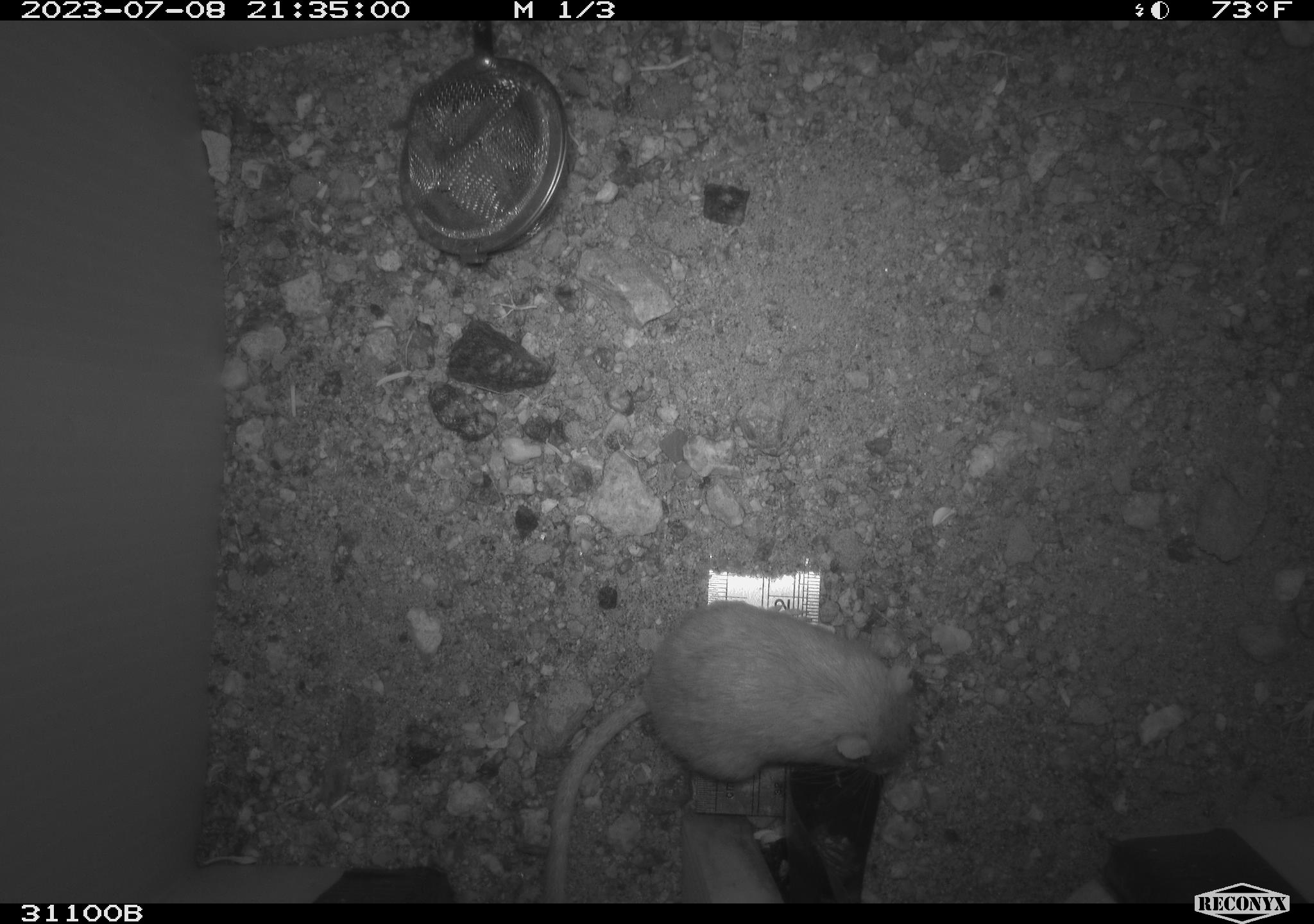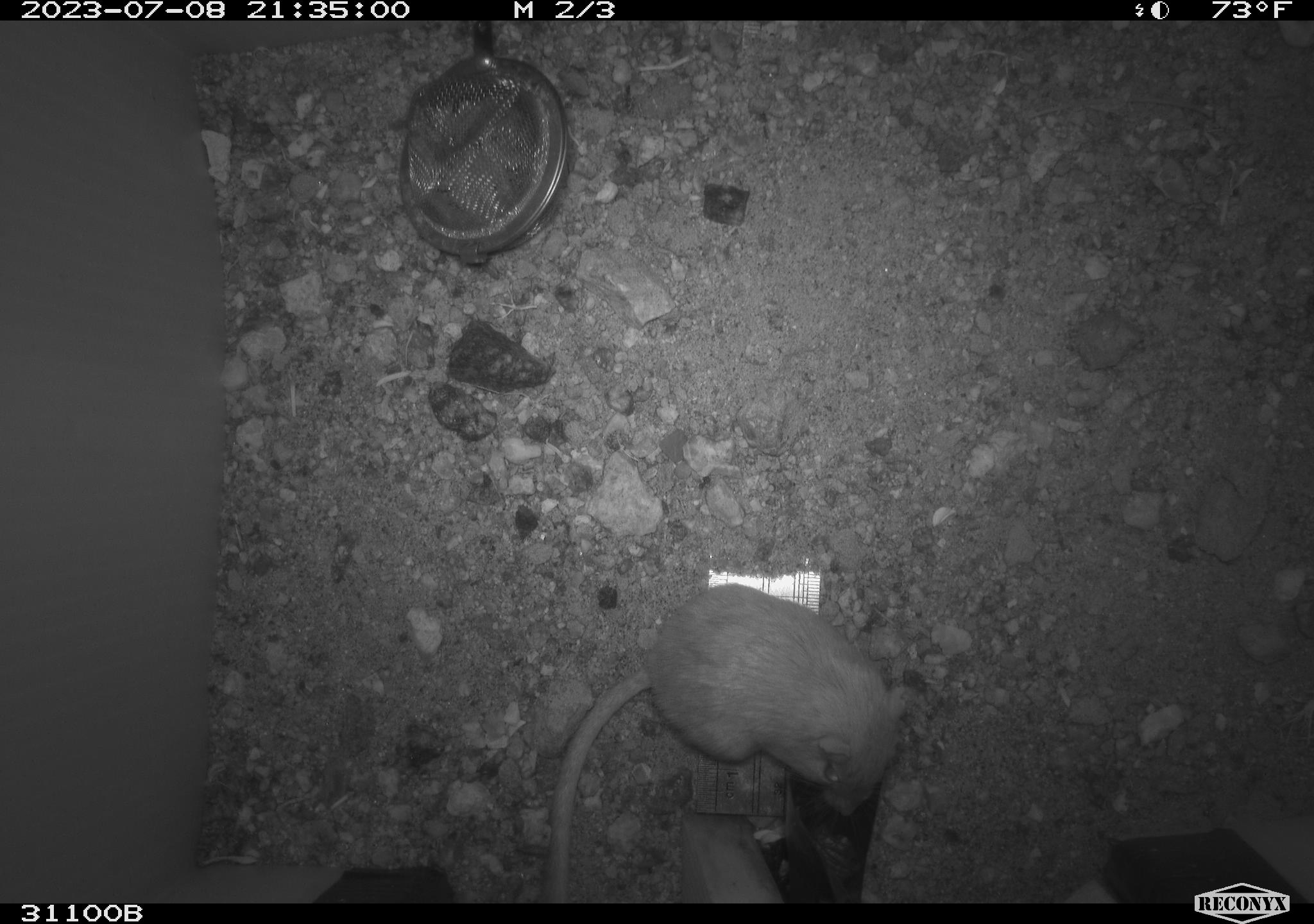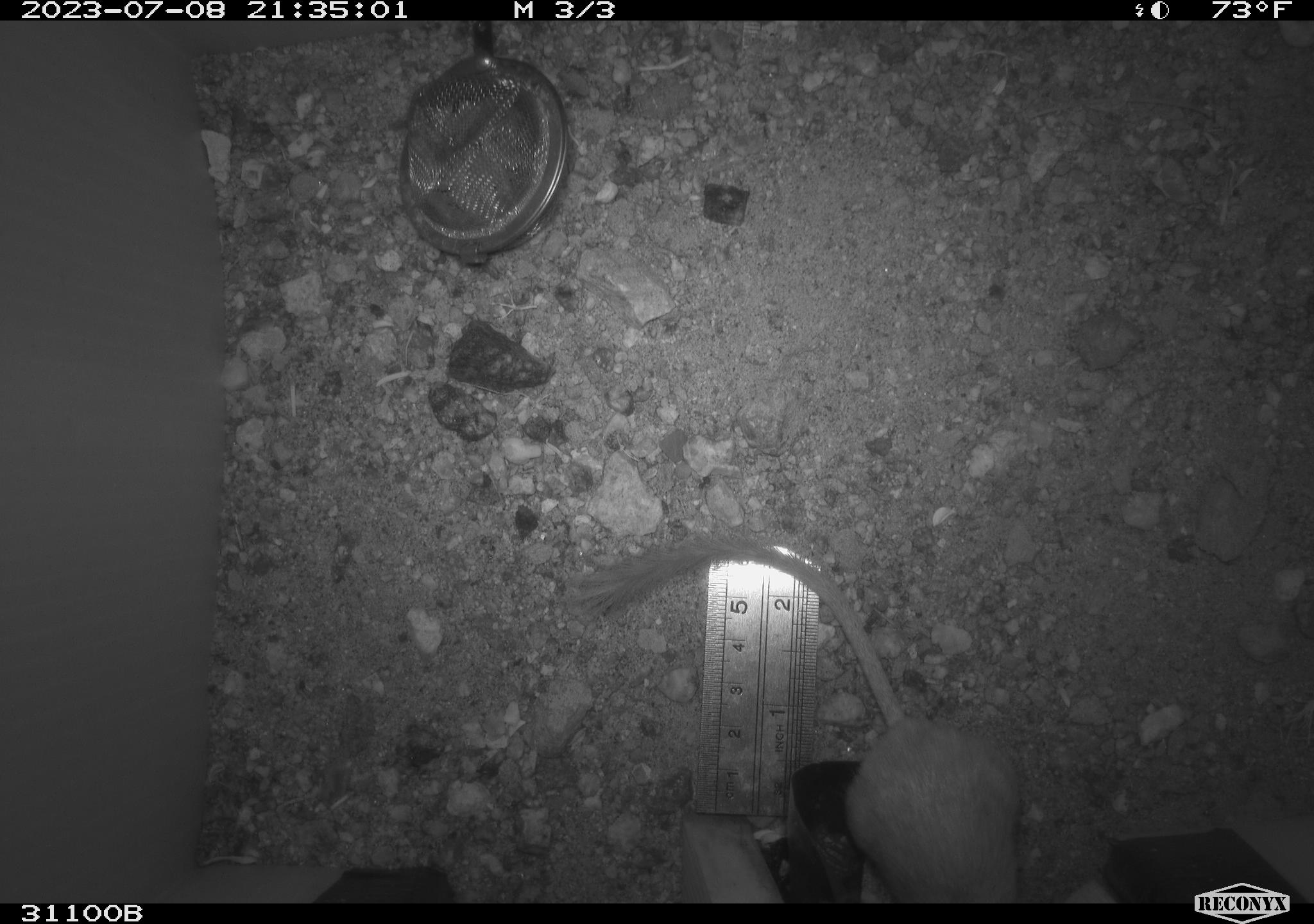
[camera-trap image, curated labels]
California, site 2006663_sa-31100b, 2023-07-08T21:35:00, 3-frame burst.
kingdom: Animalia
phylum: Chordata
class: Mammalia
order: Rodentia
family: Heteromyidae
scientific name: Heteromyidae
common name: kangaroo rats and pocket mice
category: heteromyidae family